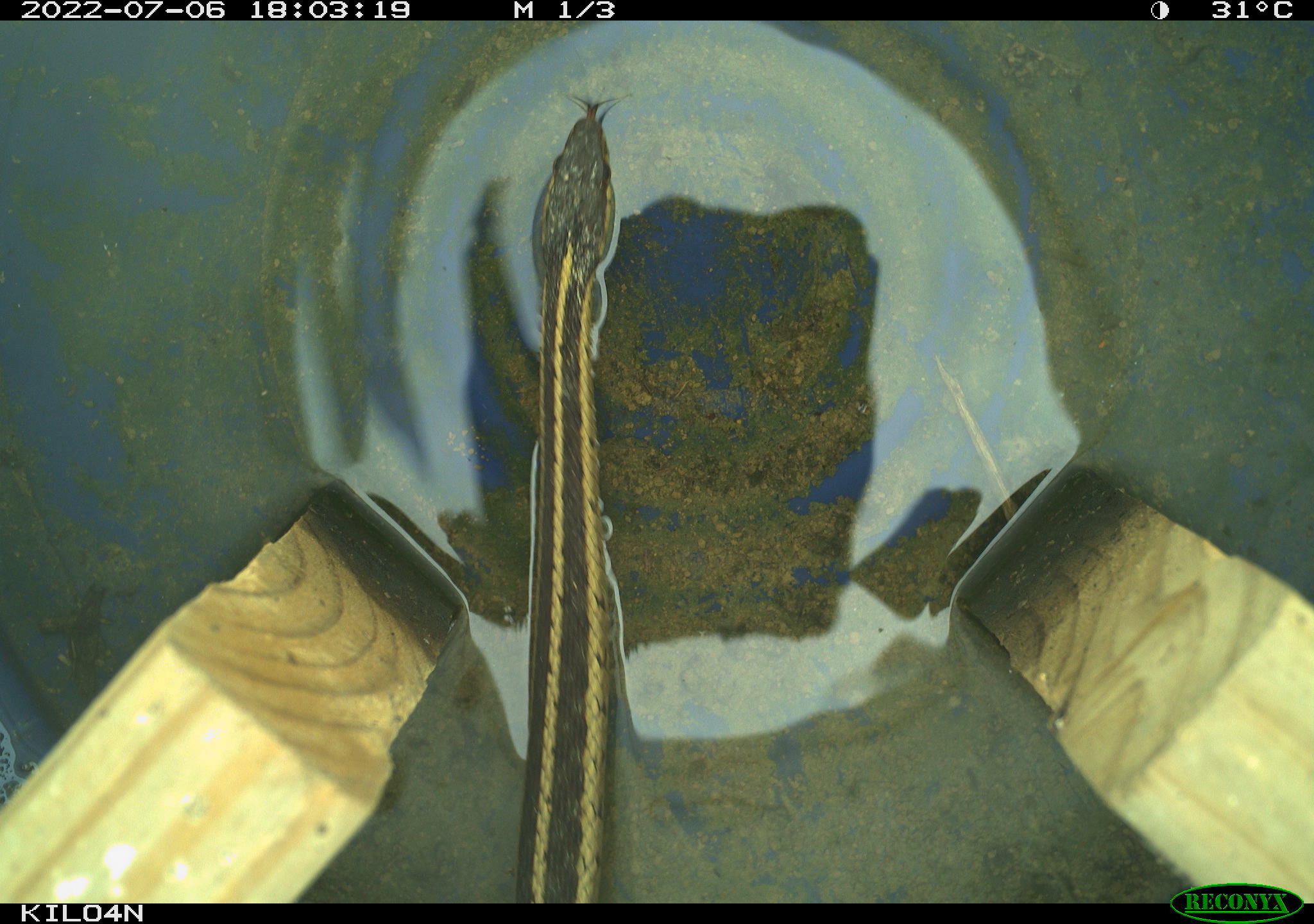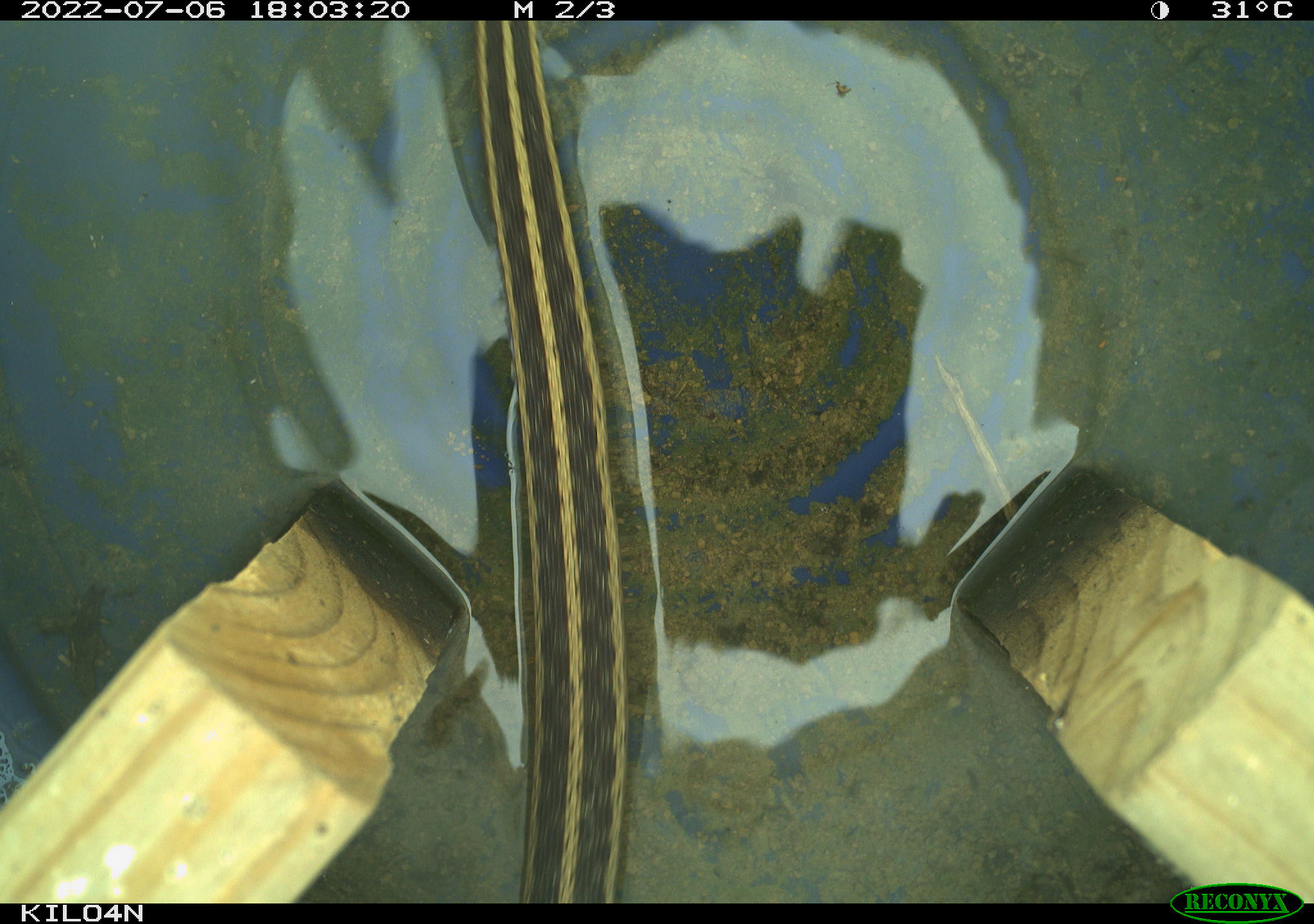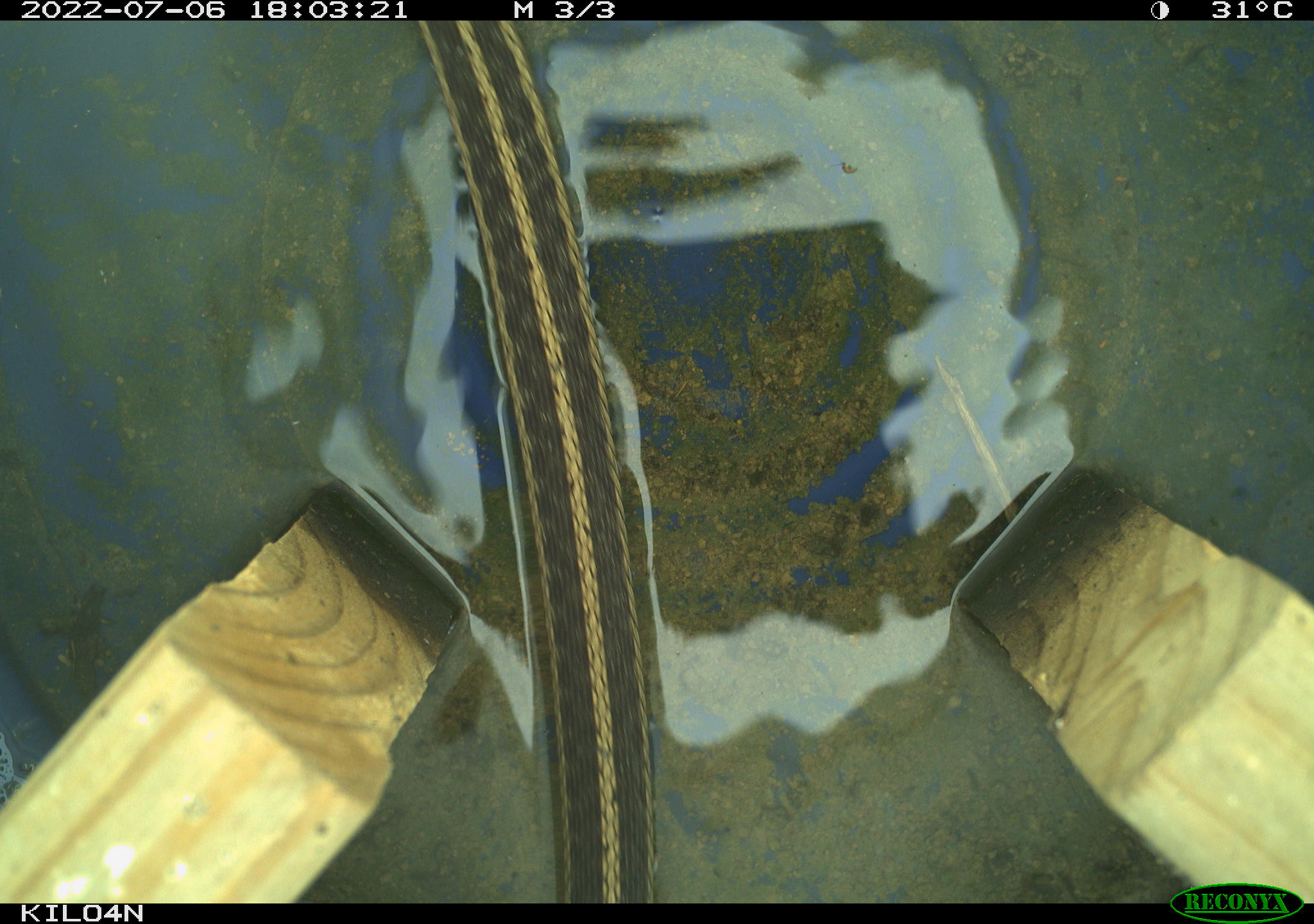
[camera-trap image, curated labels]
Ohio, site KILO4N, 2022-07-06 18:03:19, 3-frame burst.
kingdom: Animalia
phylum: Chordata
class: Reptilia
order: Squamata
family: Colubridae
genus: Thamnophis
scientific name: Thamnophis sirtalis sirtalis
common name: eastern gartersnake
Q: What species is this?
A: Eastern gartersnake (Thamnophis sirtalis sirtalis).